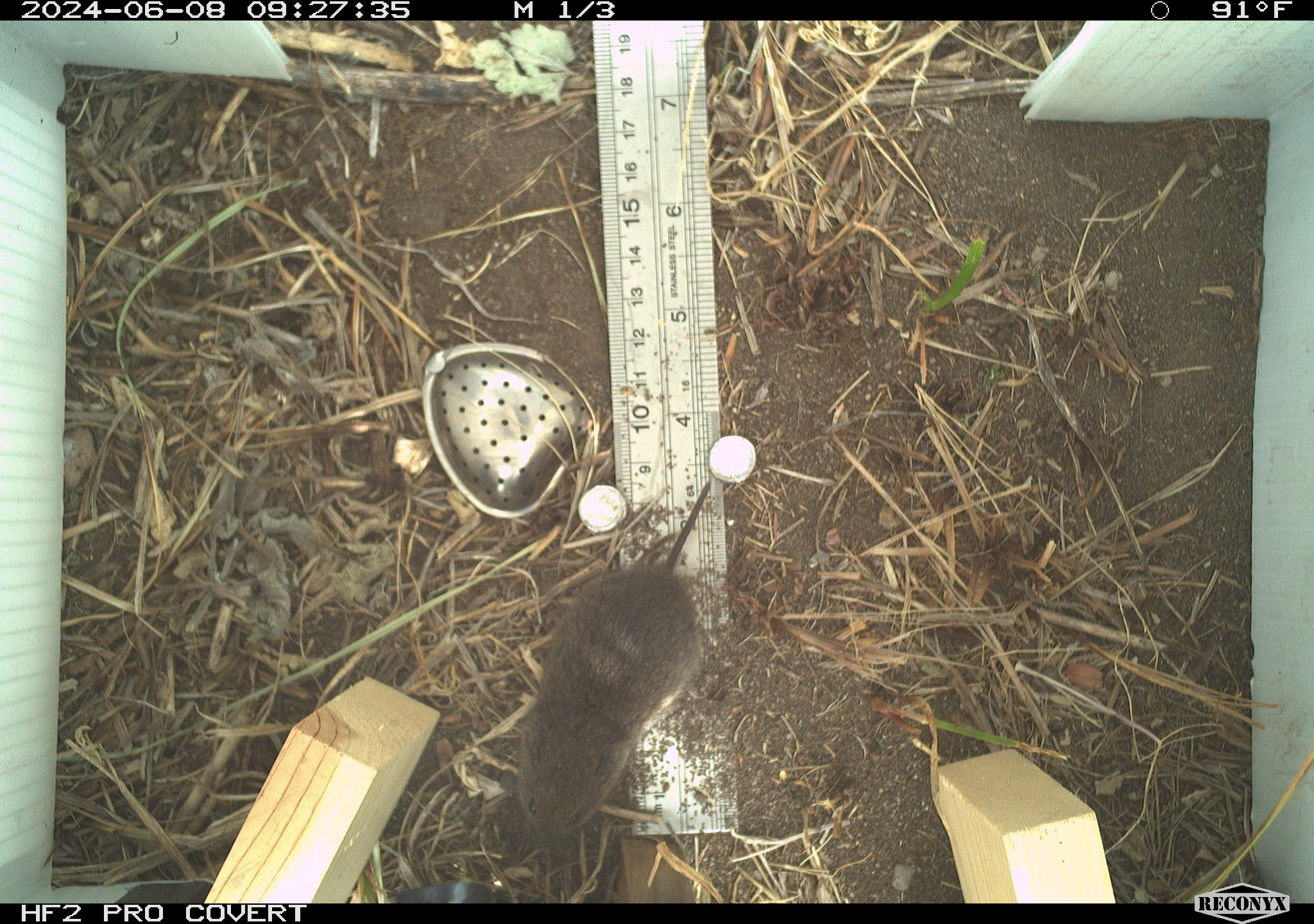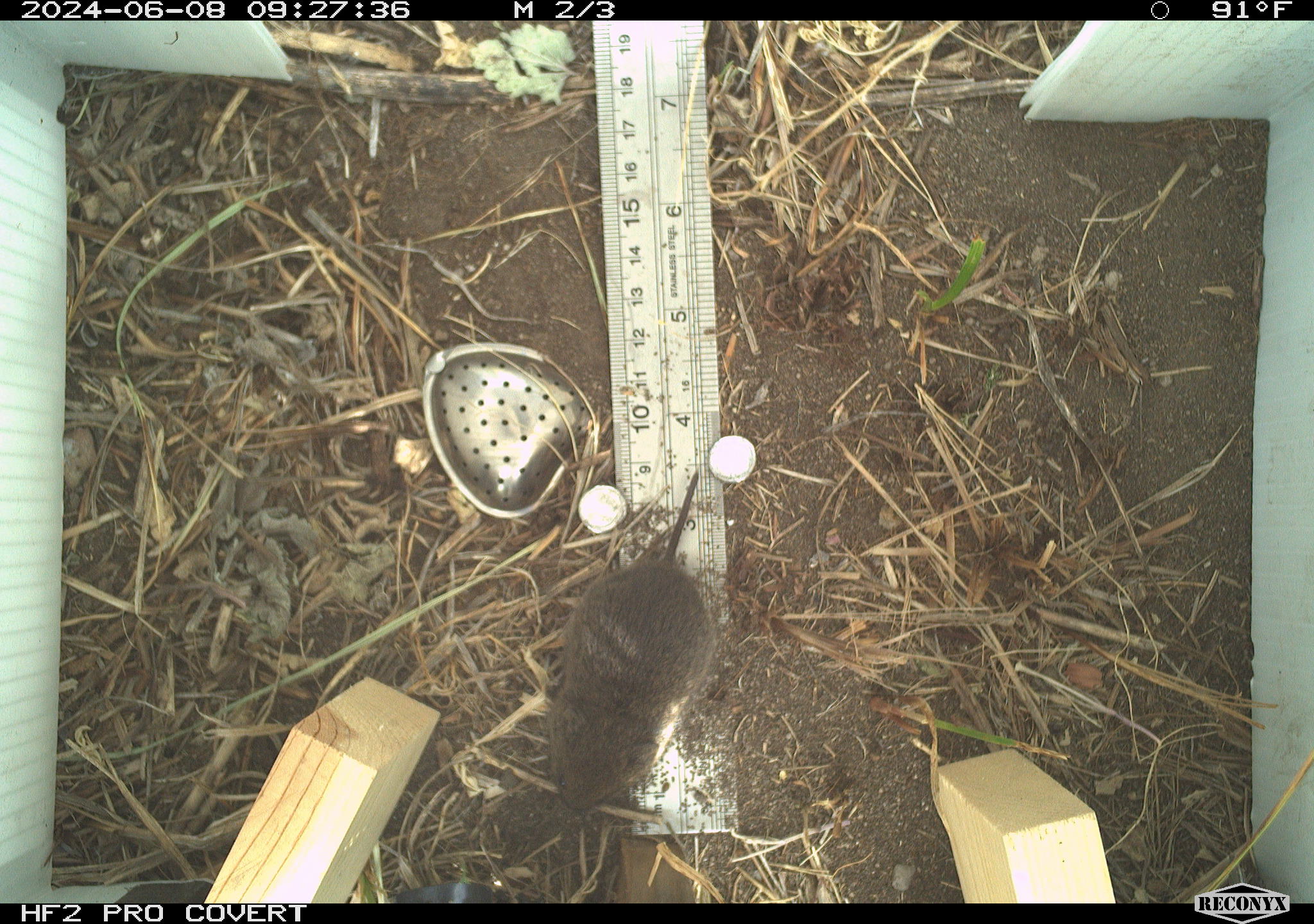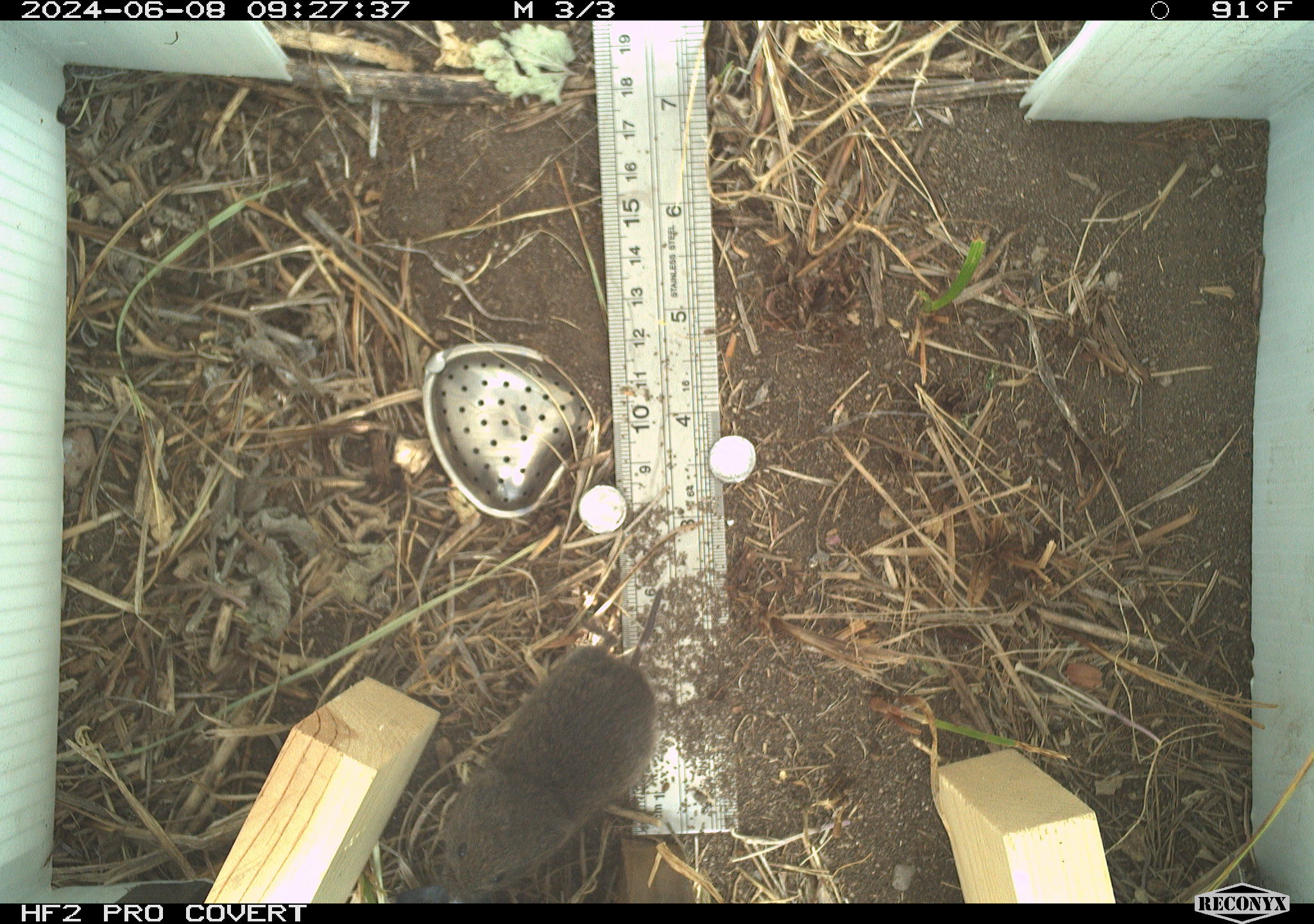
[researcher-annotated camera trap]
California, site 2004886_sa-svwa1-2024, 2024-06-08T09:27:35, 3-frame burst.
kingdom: Animalia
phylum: Chordata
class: Mammalia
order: Rodentia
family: Cricetidae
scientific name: Arvicolinae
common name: voles, lemmings, and muskrats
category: arvicolinae subfamily